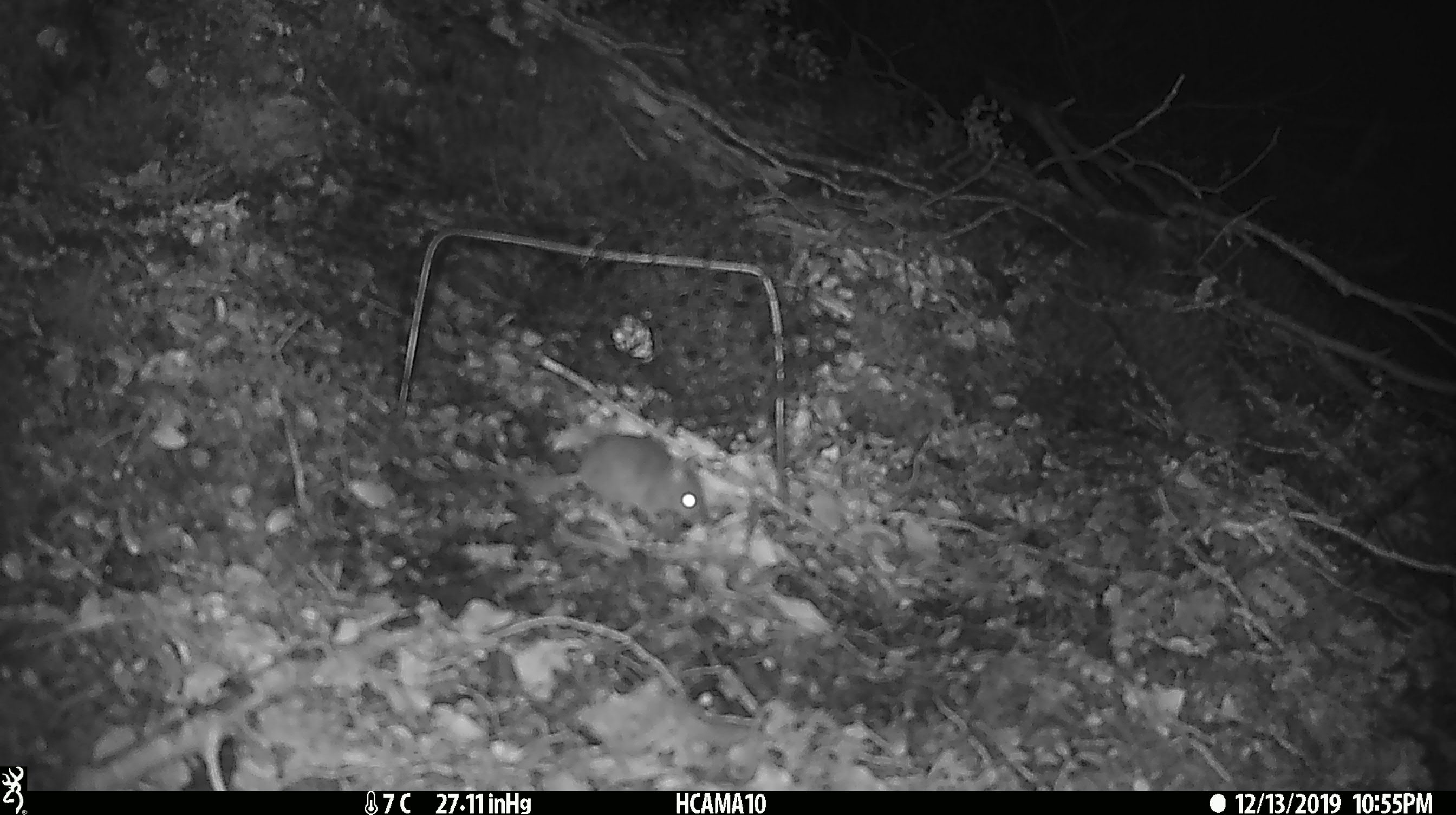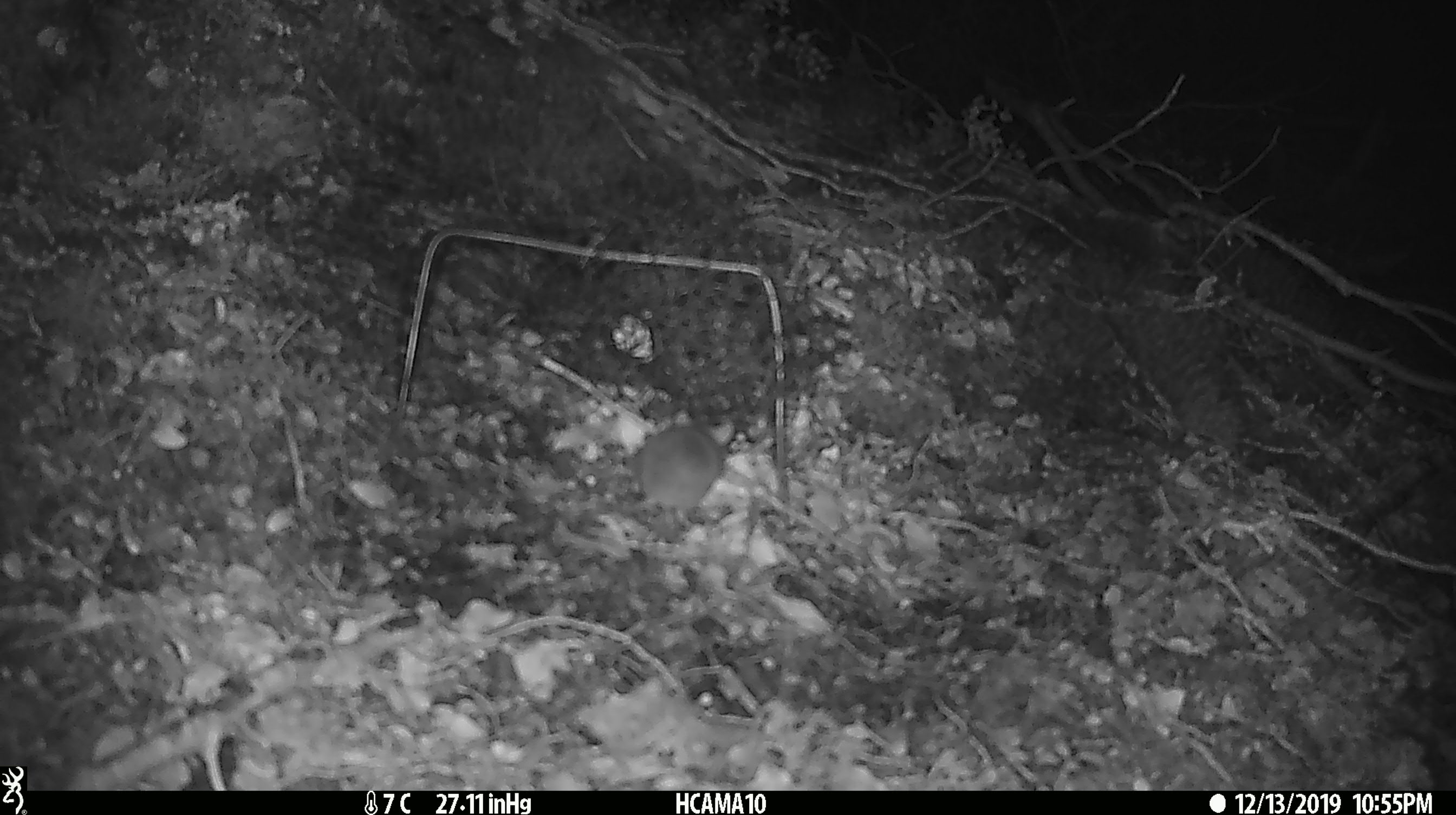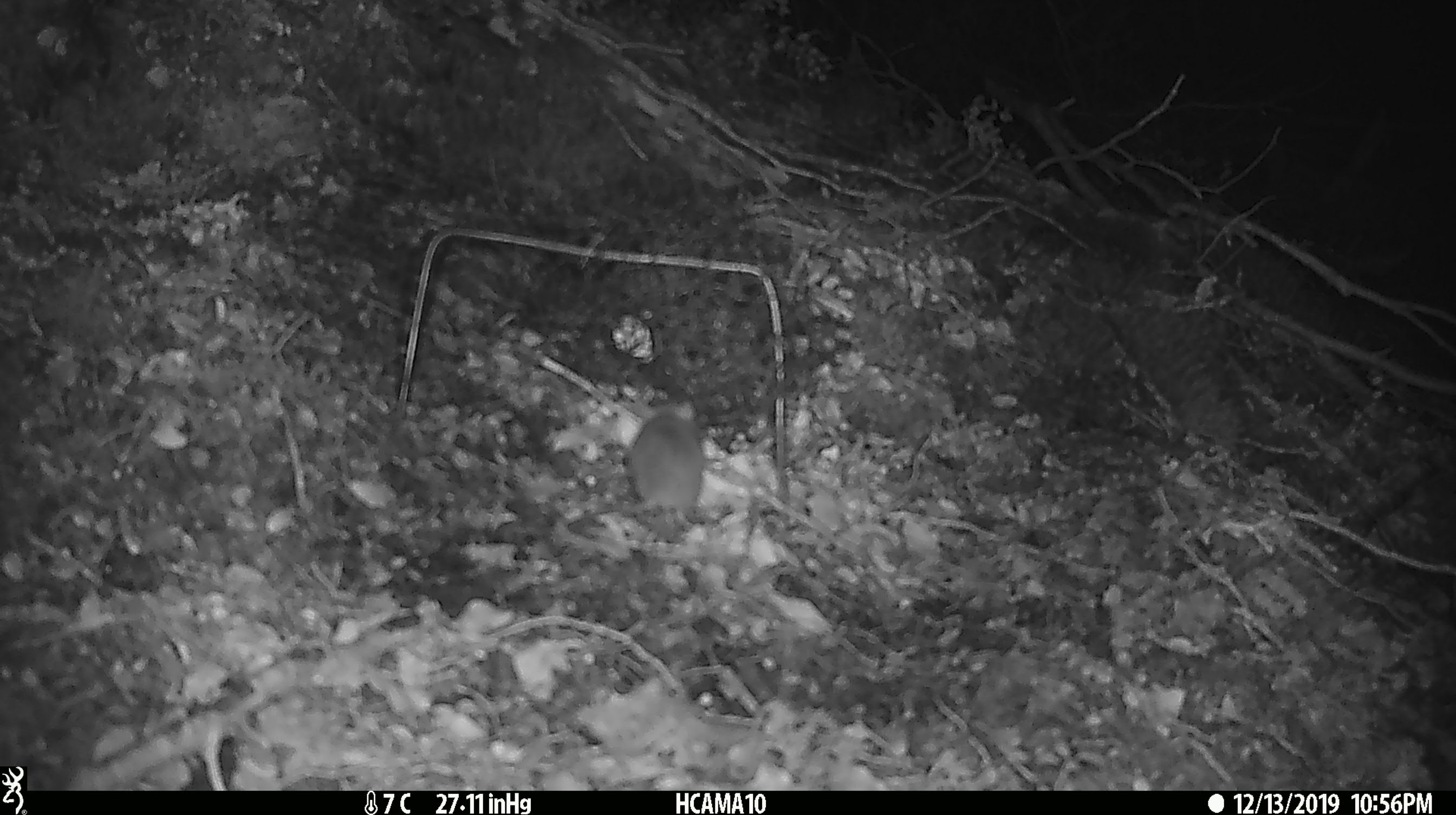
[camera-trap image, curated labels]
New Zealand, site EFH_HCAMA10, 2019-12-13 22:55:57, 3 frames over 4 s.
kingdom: Animalia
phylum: Chordata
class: Mammalia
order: Rodentia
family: Muridae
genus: Mus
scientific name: Mus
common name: mouse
Mouse (Mus).